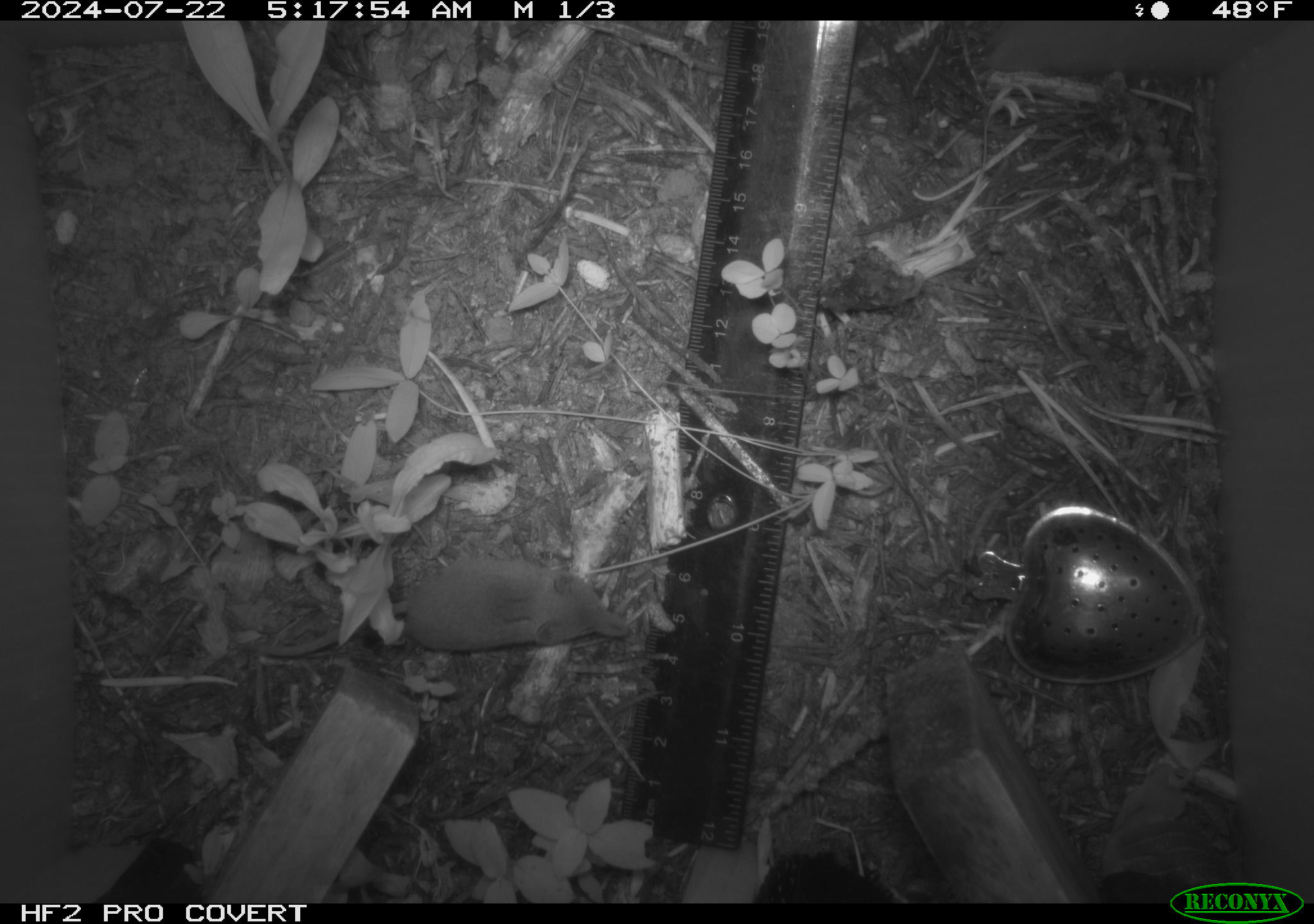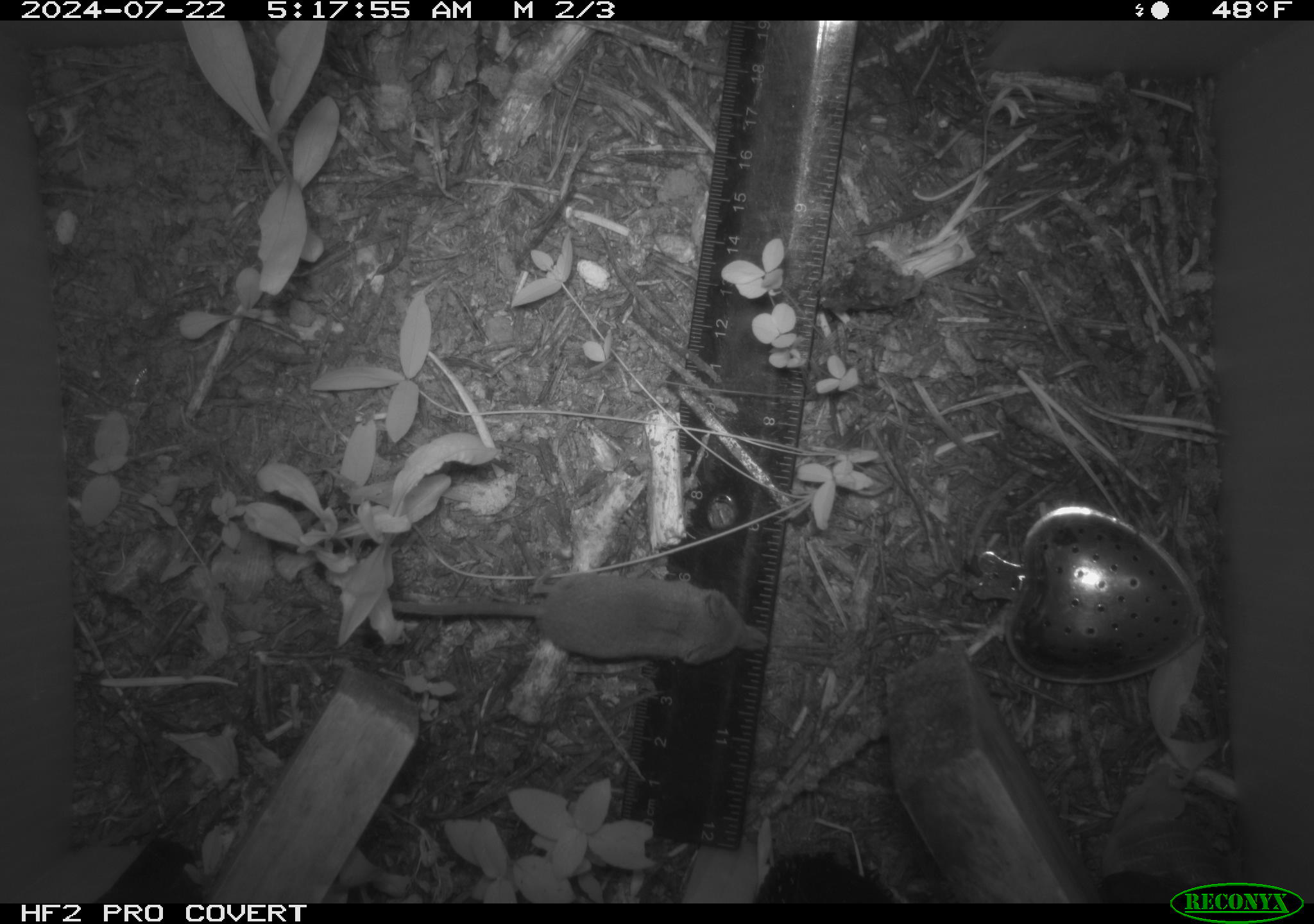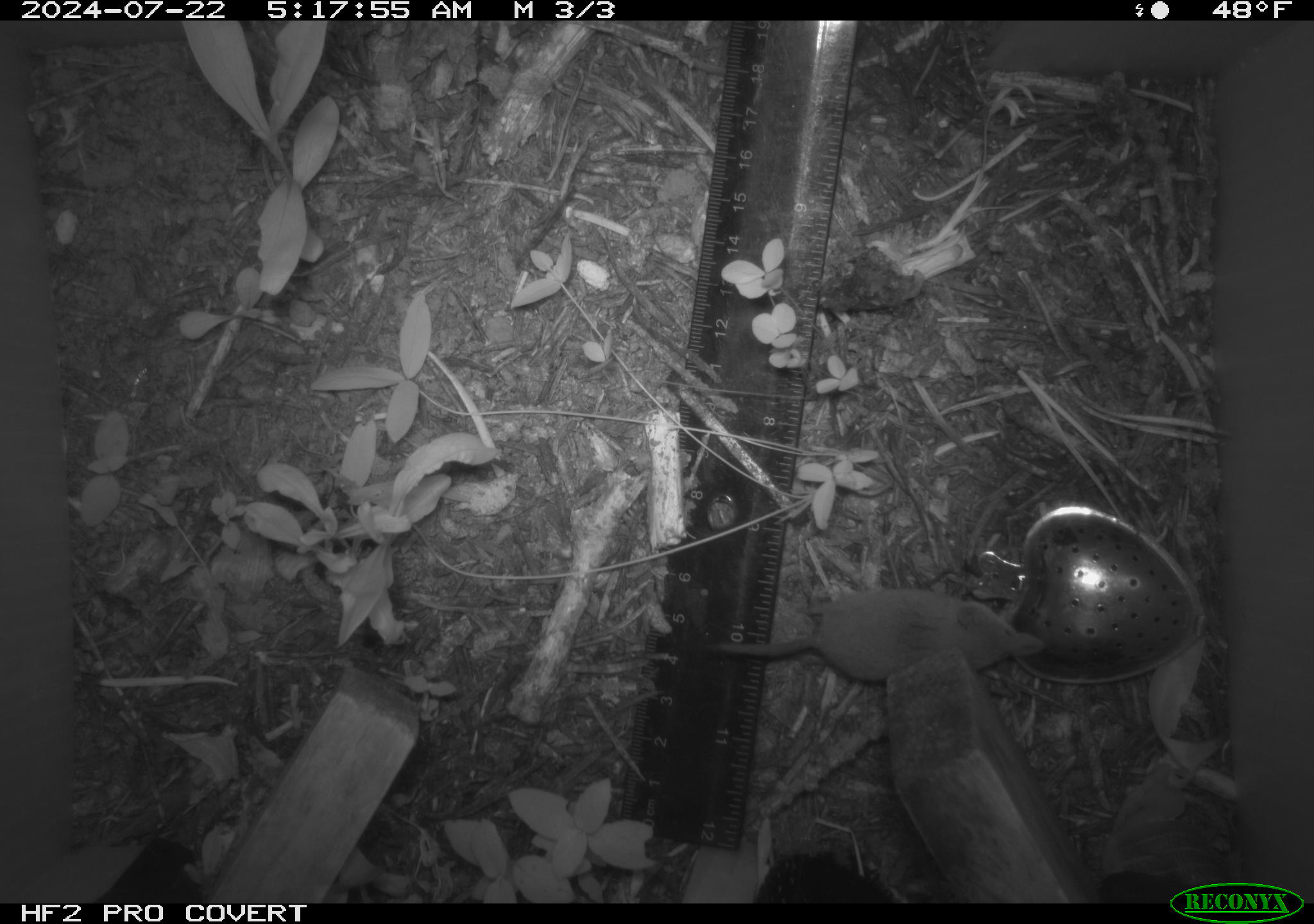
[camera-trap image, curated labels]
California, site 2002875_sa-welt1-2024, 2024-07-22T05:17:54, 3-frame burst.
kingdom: Animalia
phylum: Chordata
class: Mammalia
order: Eulipotyphla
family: Soricidae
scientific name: Soricidae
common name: shrews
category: soricidae family